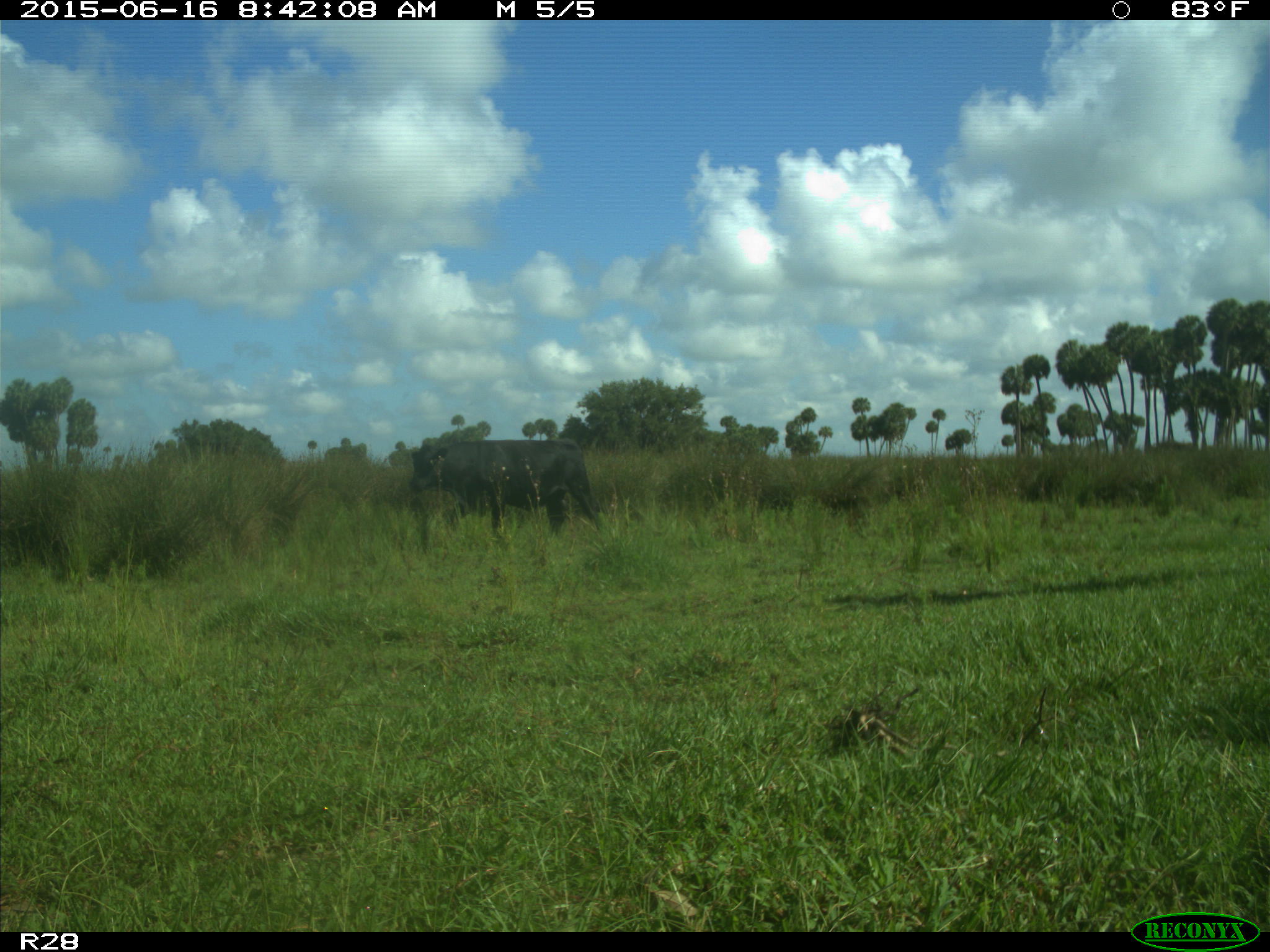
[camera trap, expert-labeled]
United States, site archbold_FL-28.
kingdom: Animalia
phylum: Chordata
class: Mammalia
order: Artiodactyla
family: Bovidae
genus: Bos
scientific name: Bos taurus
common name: domestic cow